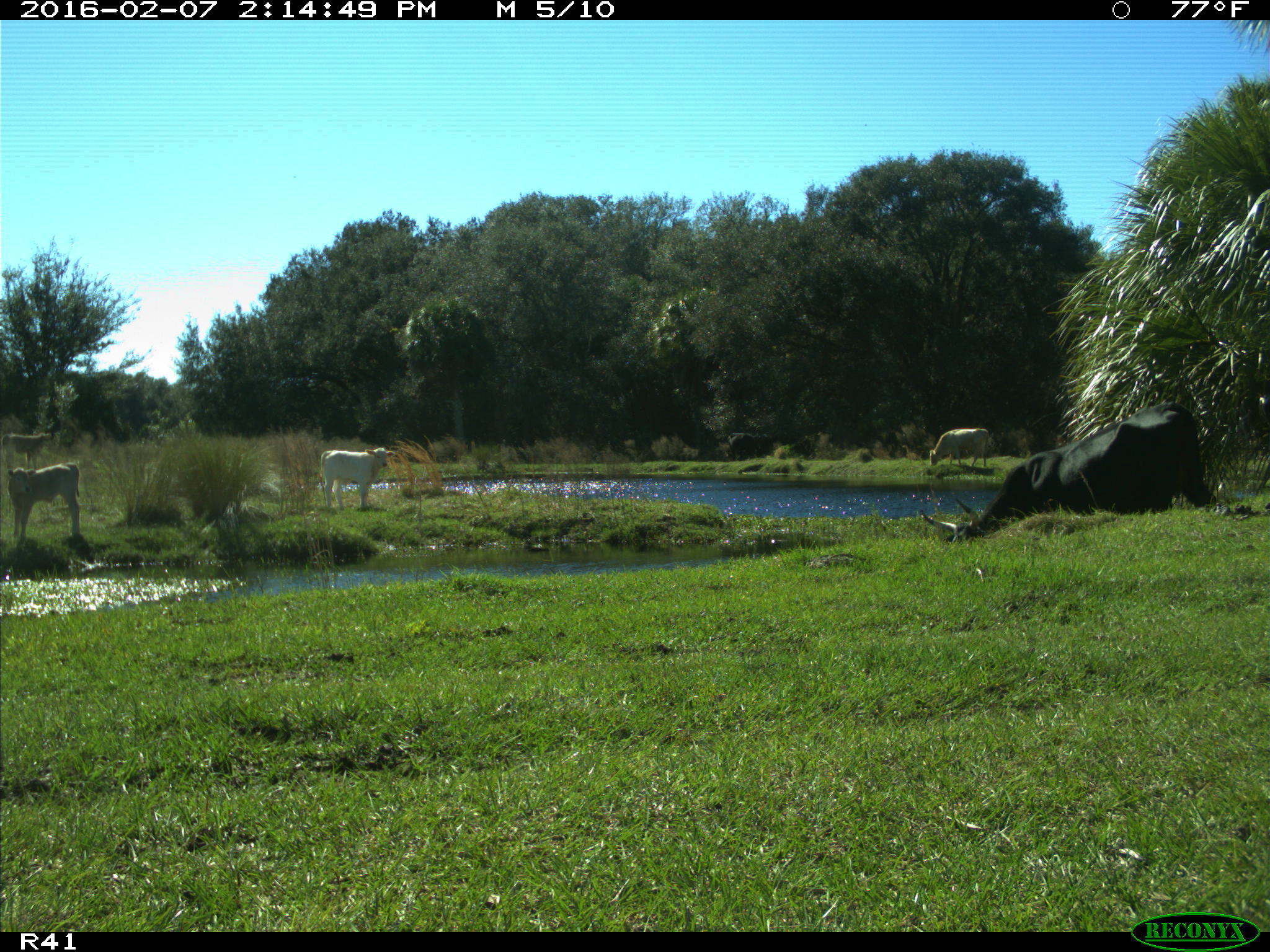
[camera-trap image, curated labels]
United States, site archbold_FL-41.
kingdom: Animalia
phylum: Chordata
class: Mammalia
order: Artiodactyla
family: Bovidae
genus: Bos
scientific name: Bos taurus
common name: domestic cow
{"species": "Bos taurus (domestic cow)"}